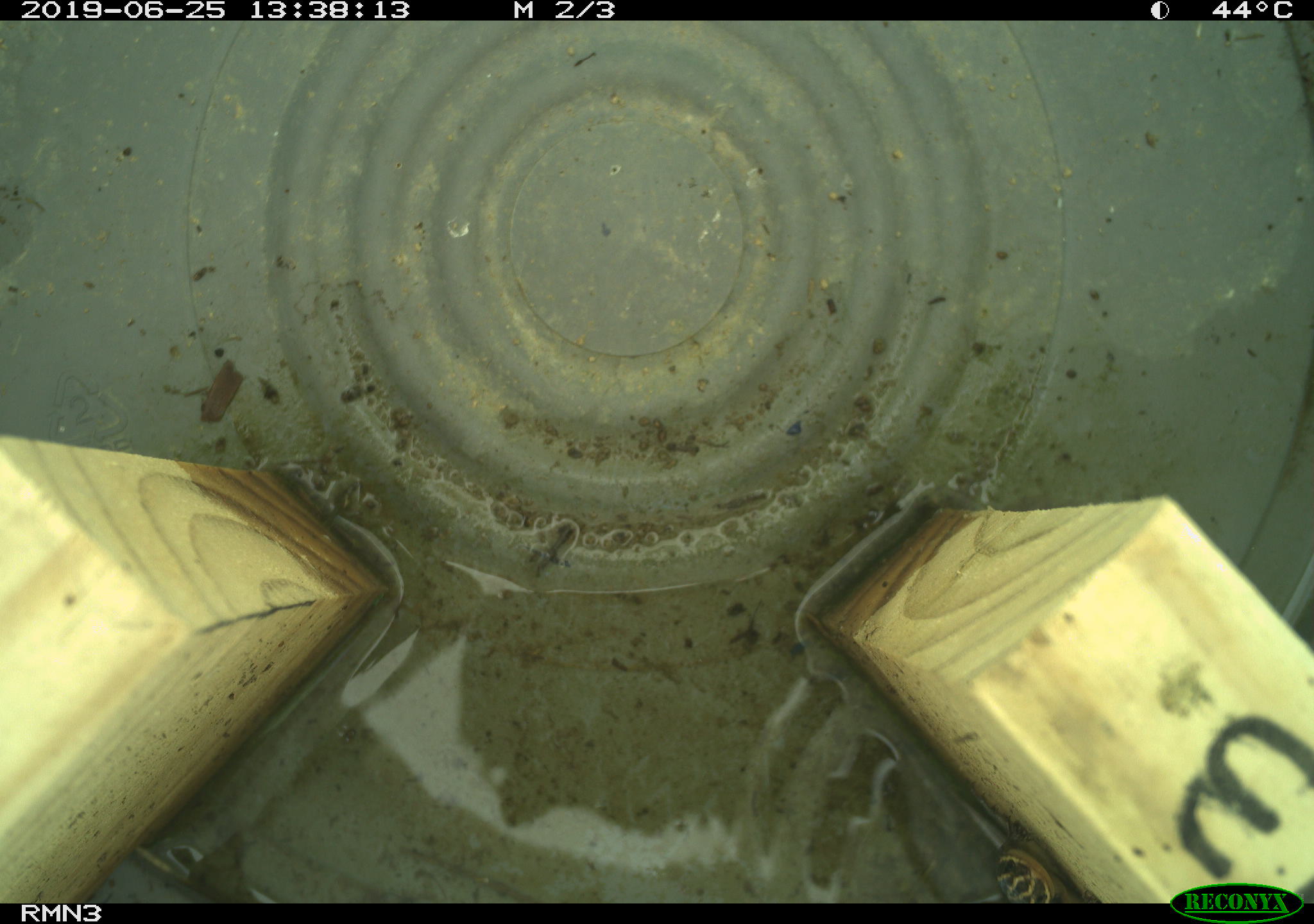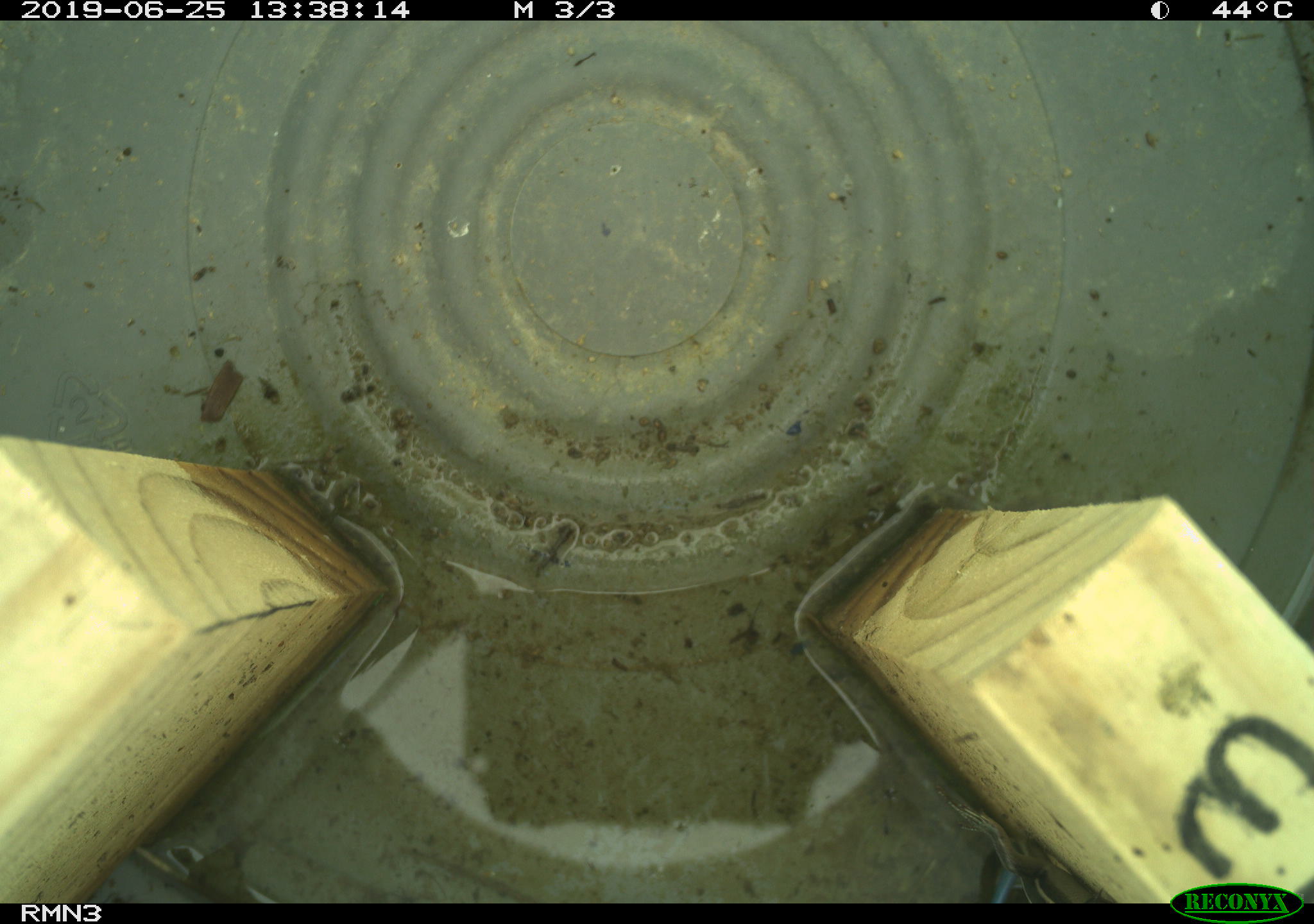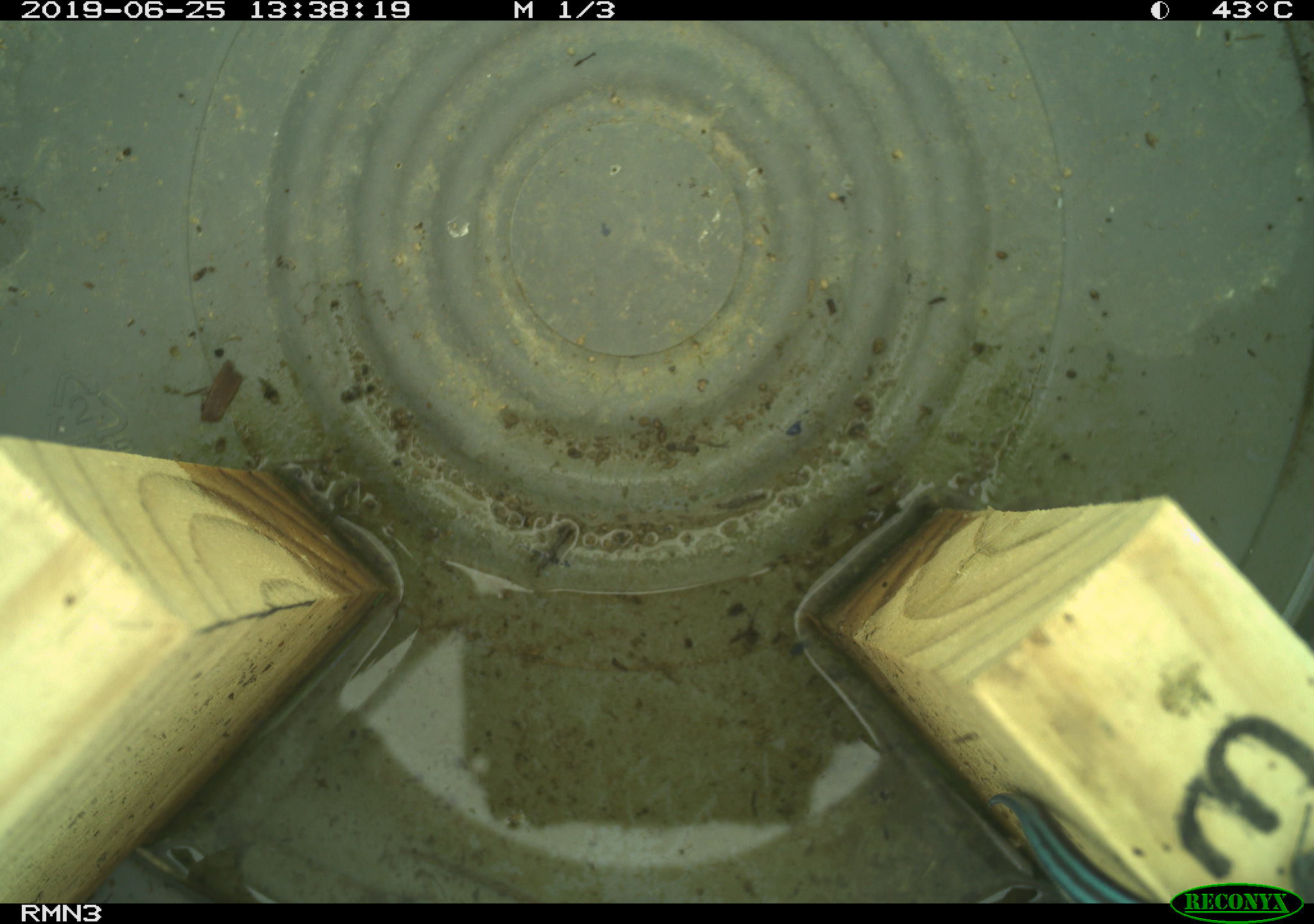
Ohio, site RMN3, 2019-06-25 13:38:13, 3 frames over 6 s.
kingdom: Animalia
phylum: Chordata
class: Reptilia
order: Squamata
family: Scincidae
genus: Plestiodon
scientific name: Plestiodon fasciatus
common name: common five-lined skink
Common five-lined skink (Plestiodon fasciatus).